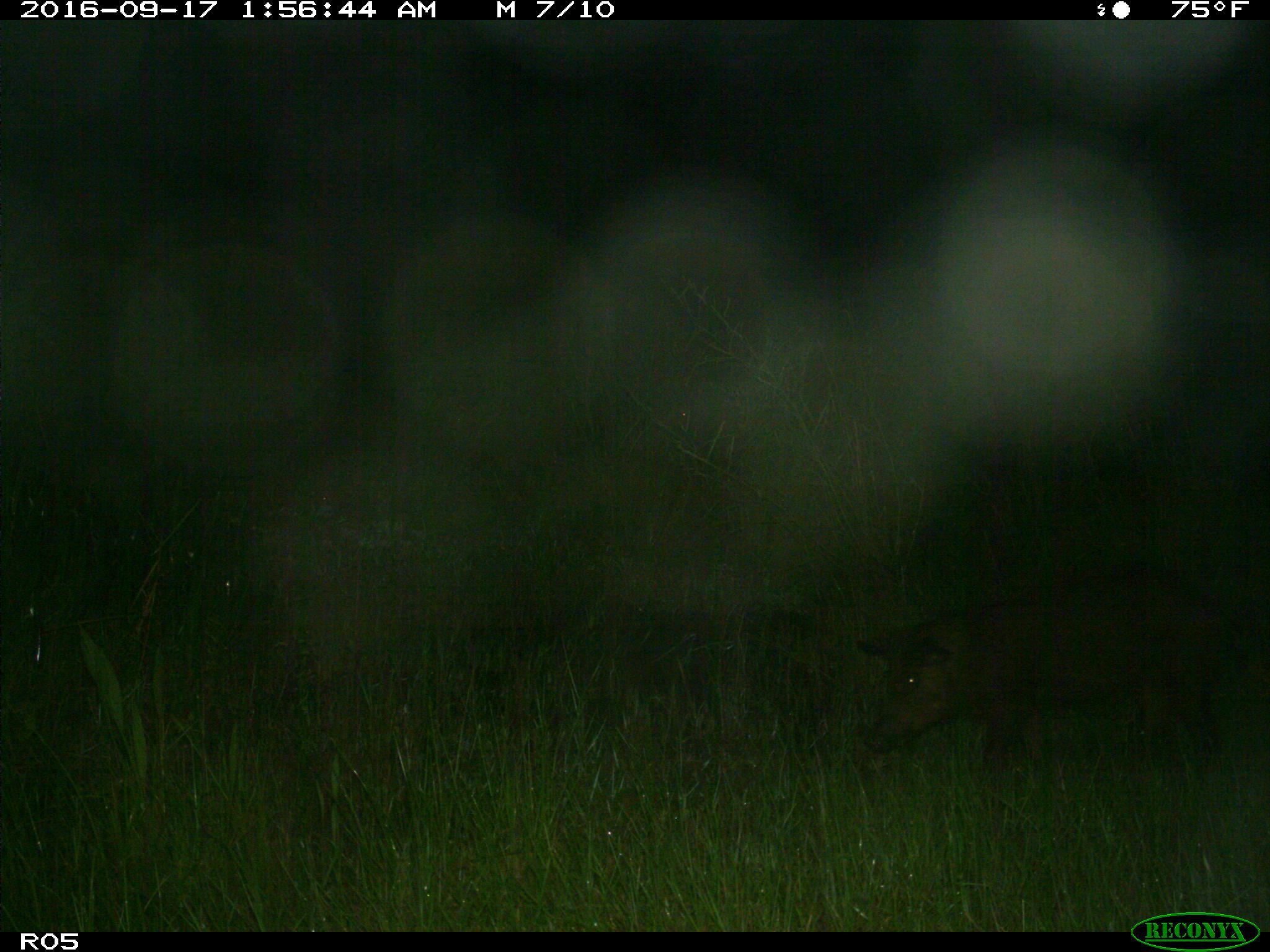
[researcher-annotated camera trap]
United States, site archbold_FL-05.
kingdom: Animalia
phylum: Chordata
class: Mammalia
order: Artiodactyla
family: Suidae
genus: Sus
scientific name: Sus scrofa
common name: wild boar